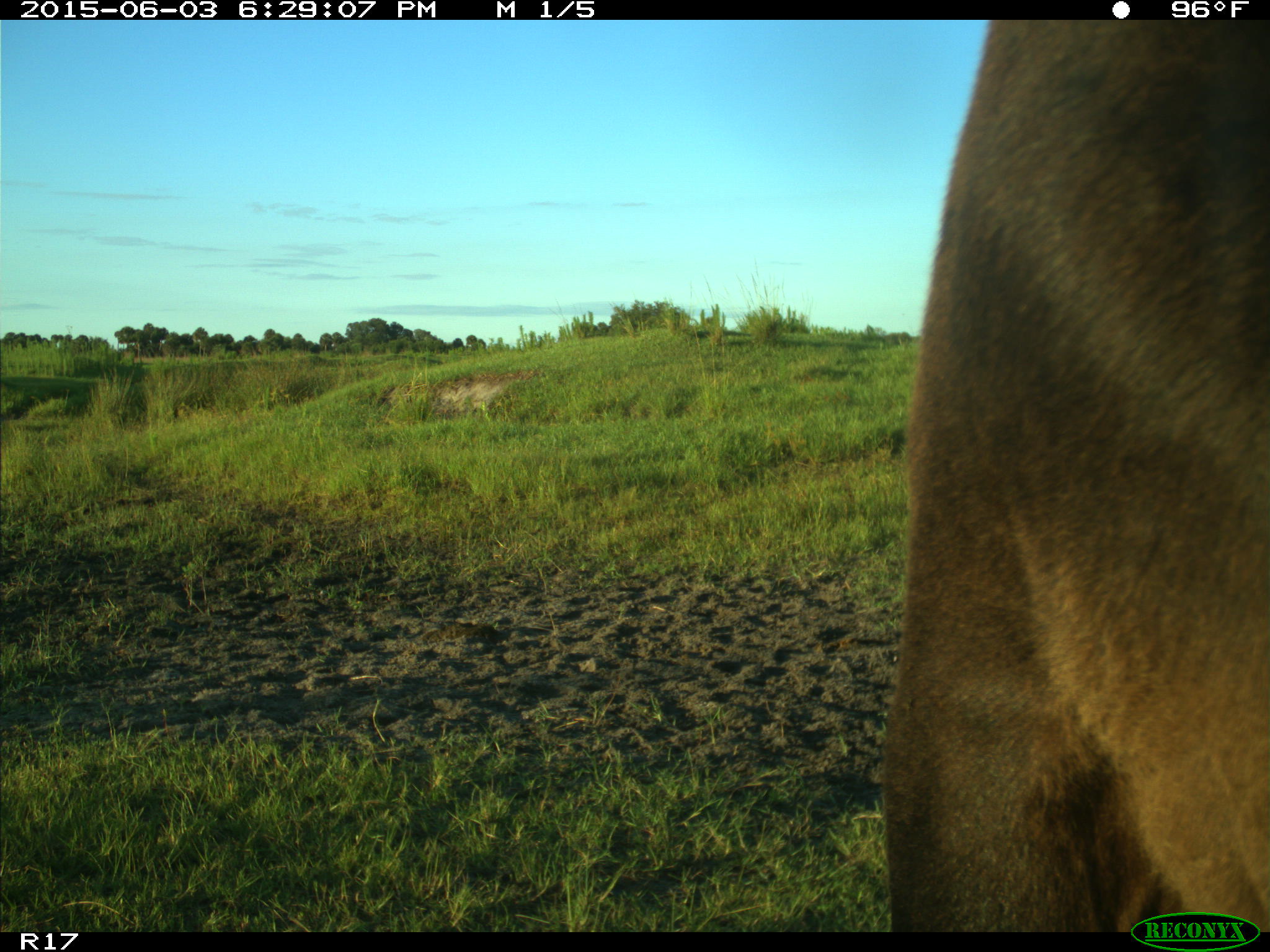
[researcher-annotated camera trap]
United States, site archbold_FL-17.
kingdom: Animalia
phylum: Chordata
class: Mammalia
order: Artiodactyla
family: Bovidae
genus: Bos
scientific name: Bos taurus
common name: domestic cow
Bos taurus (domestic cow).